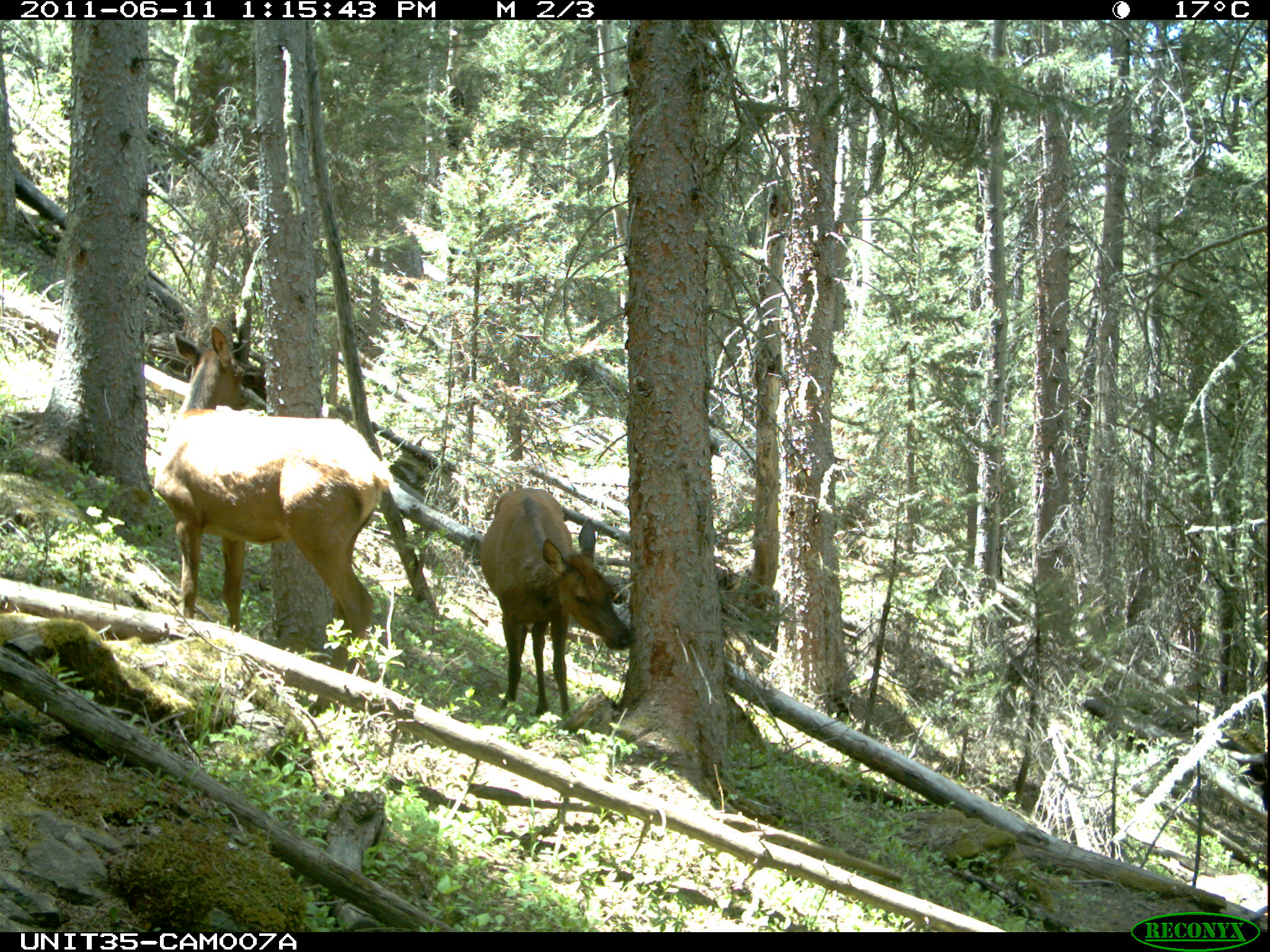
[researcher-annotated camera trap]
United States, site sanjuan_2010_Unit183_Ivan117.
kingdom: Animalia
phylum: Chordata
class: Mammalia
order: Artiodactyla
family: Cervidae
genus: Cervus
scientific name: Cervus elaphus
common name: red deer